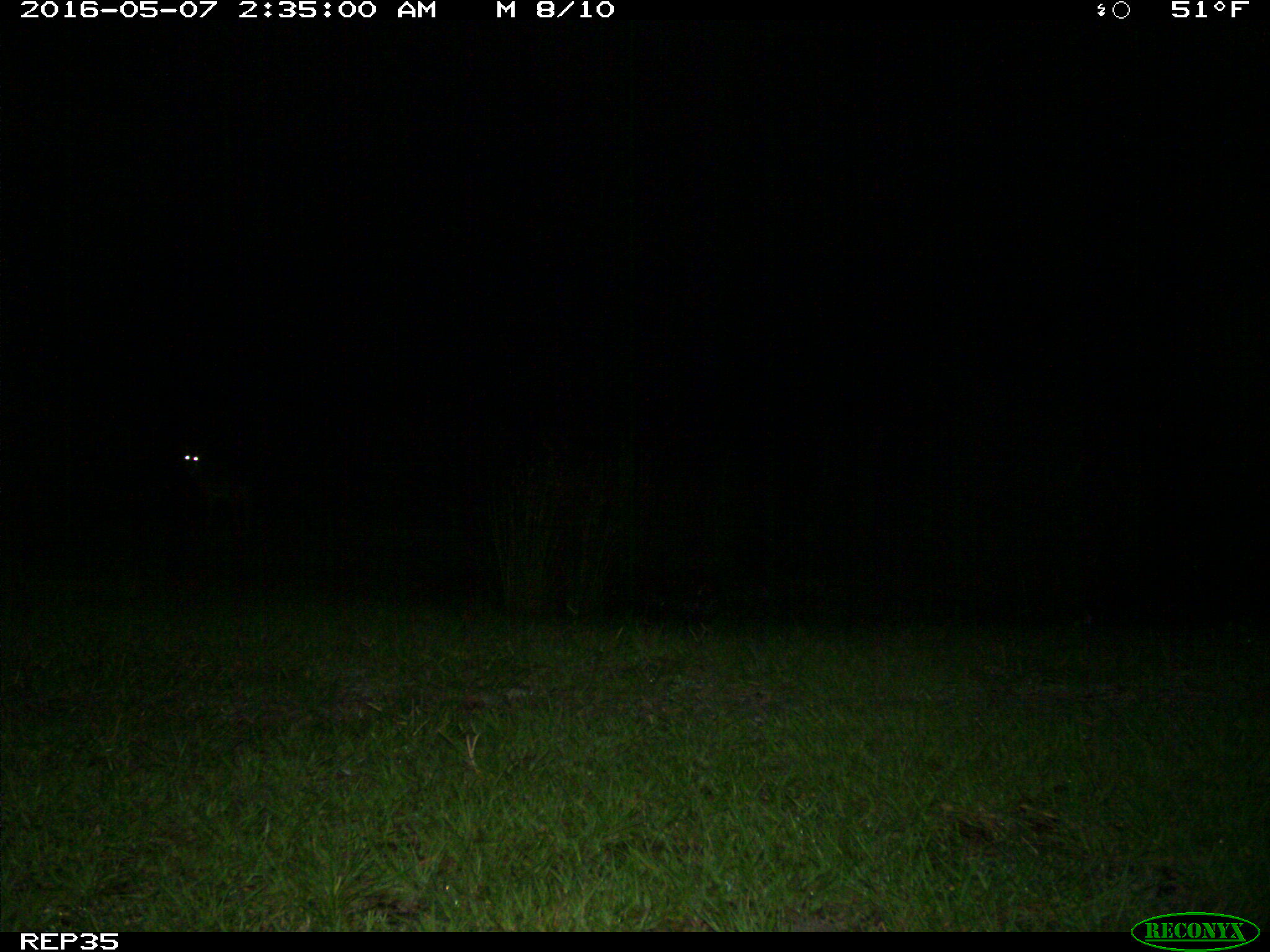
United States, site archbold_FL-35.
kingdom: Animalia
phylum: Chordata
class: Mammalia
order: Carnivora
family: Canidae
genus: Canis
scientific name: Canis latrans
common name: coyote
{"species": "Canis latrans (coyote)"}